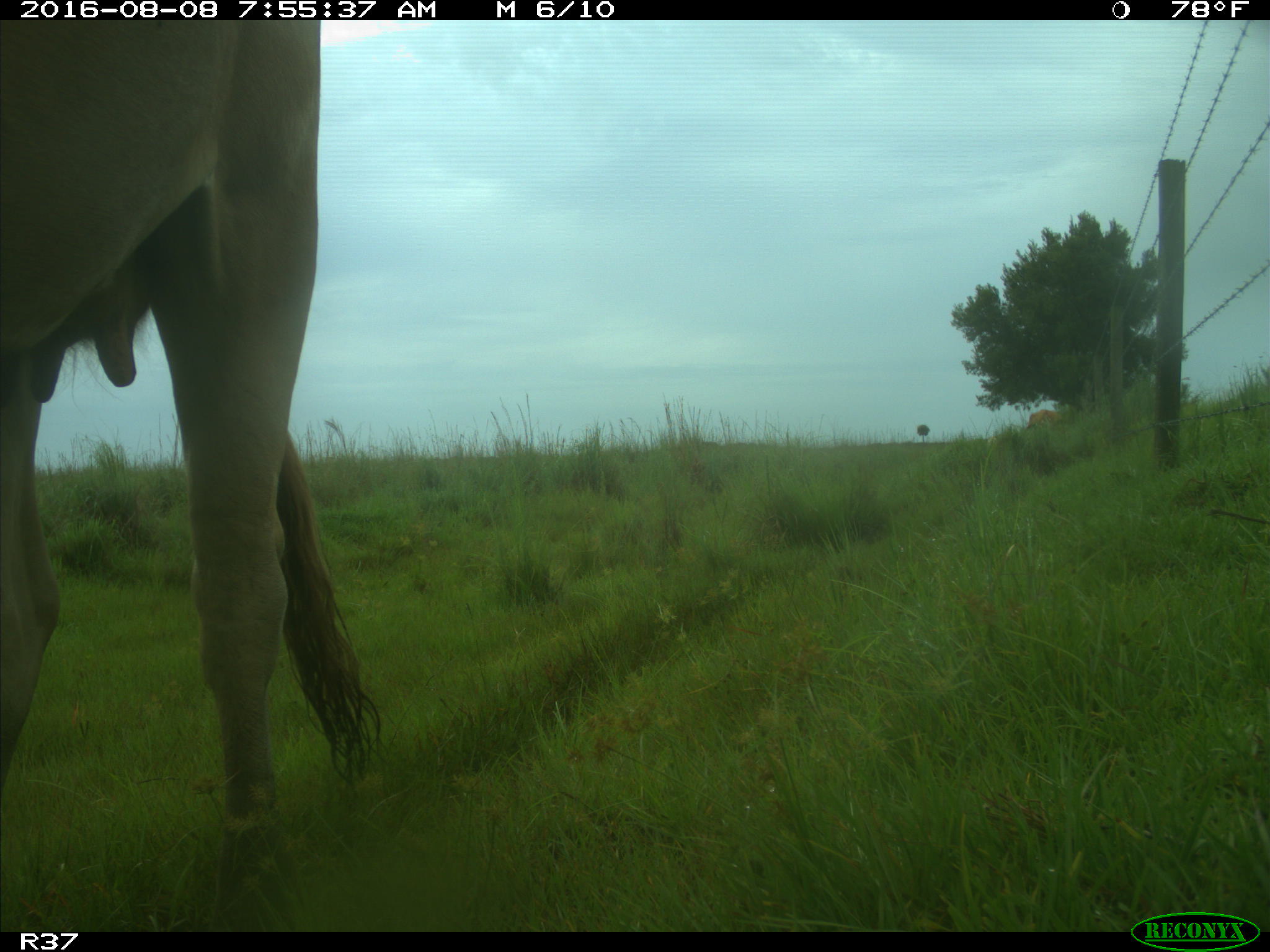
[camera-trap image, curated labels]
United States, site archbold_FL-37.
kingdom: Animalia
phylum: Chordata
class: Mammalia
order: Artiodactyla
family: Bovidae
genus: Bos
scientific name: Bos taurus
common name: domestic cow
Bos taurus (domestic cow).